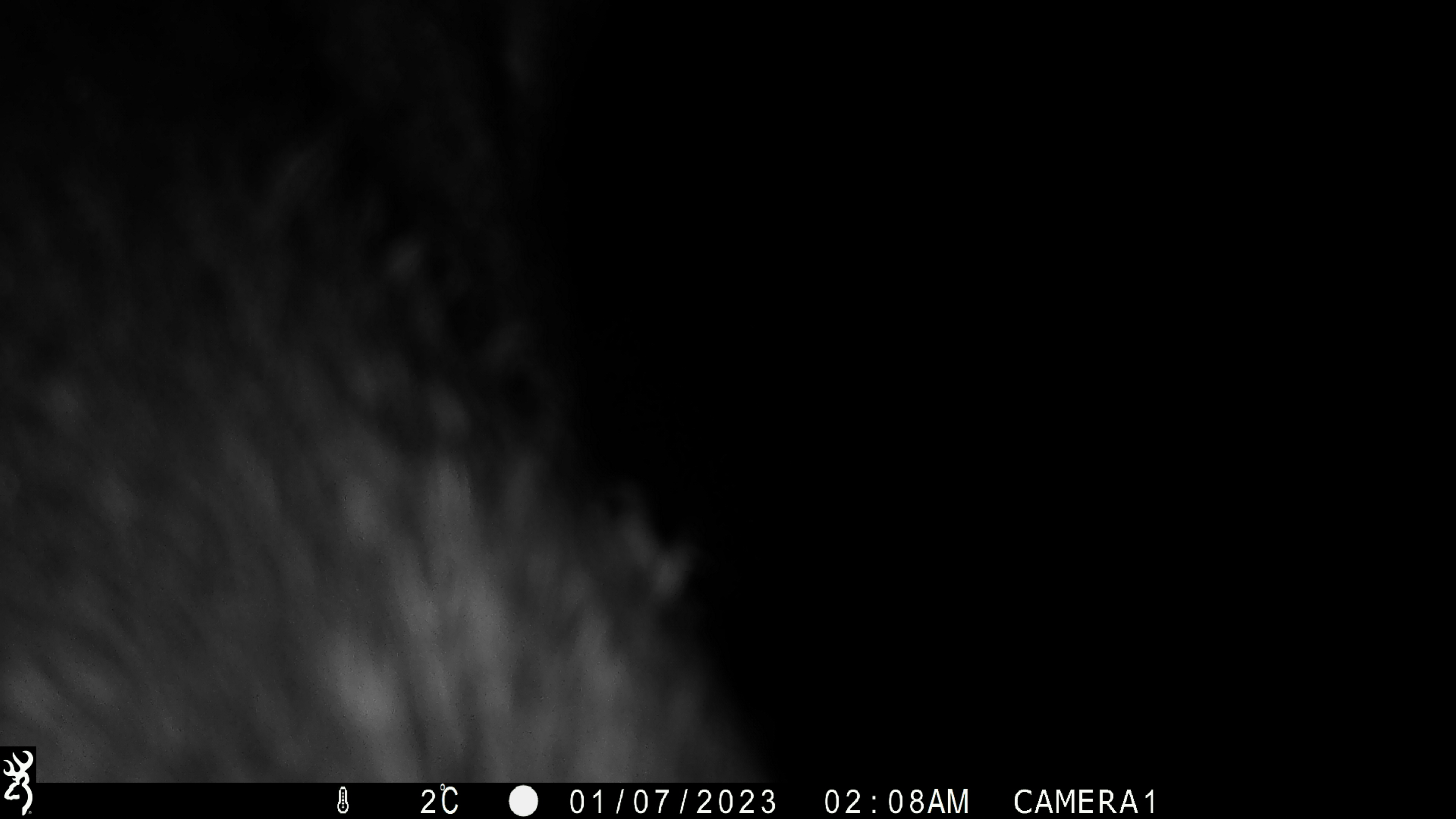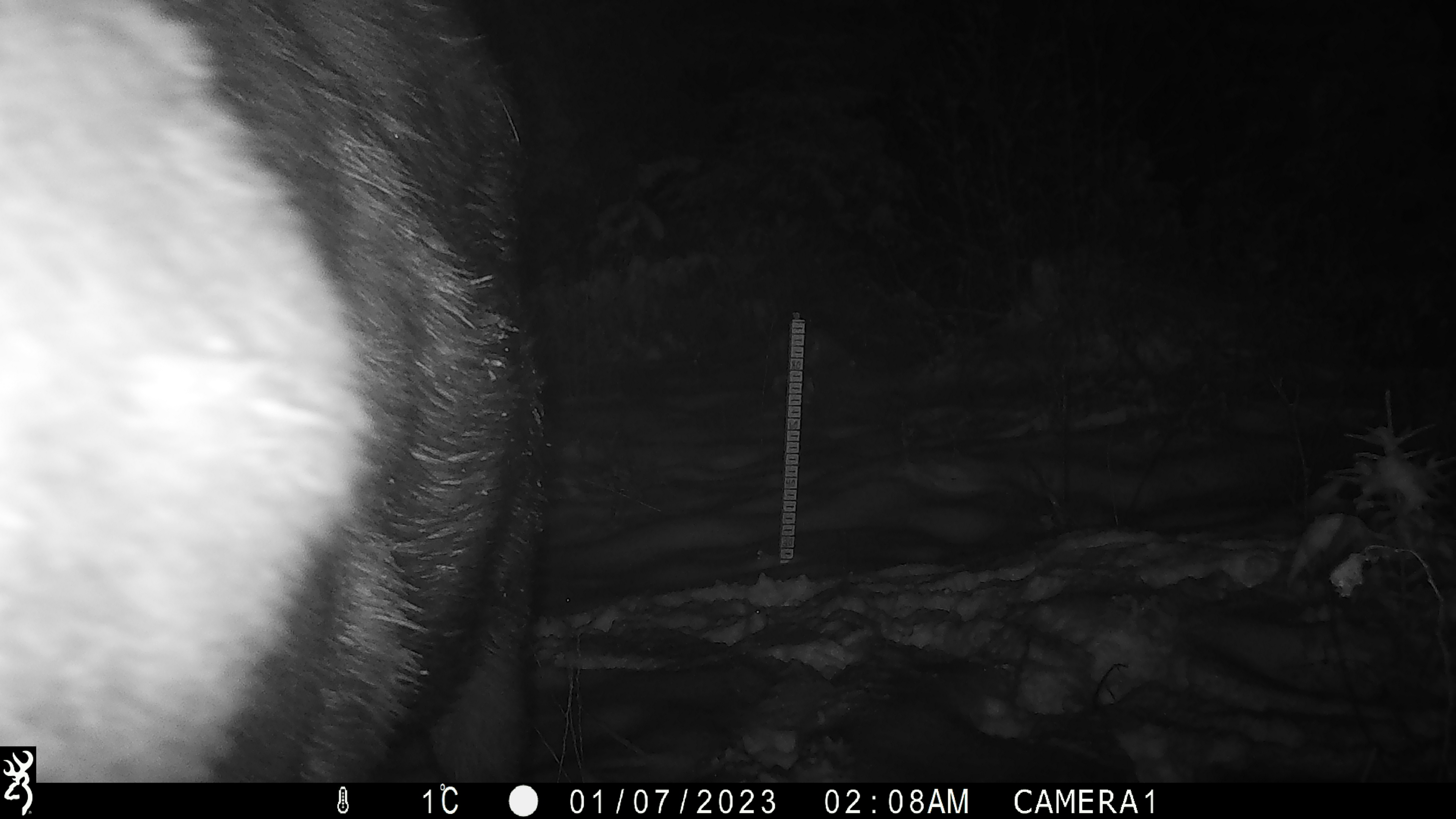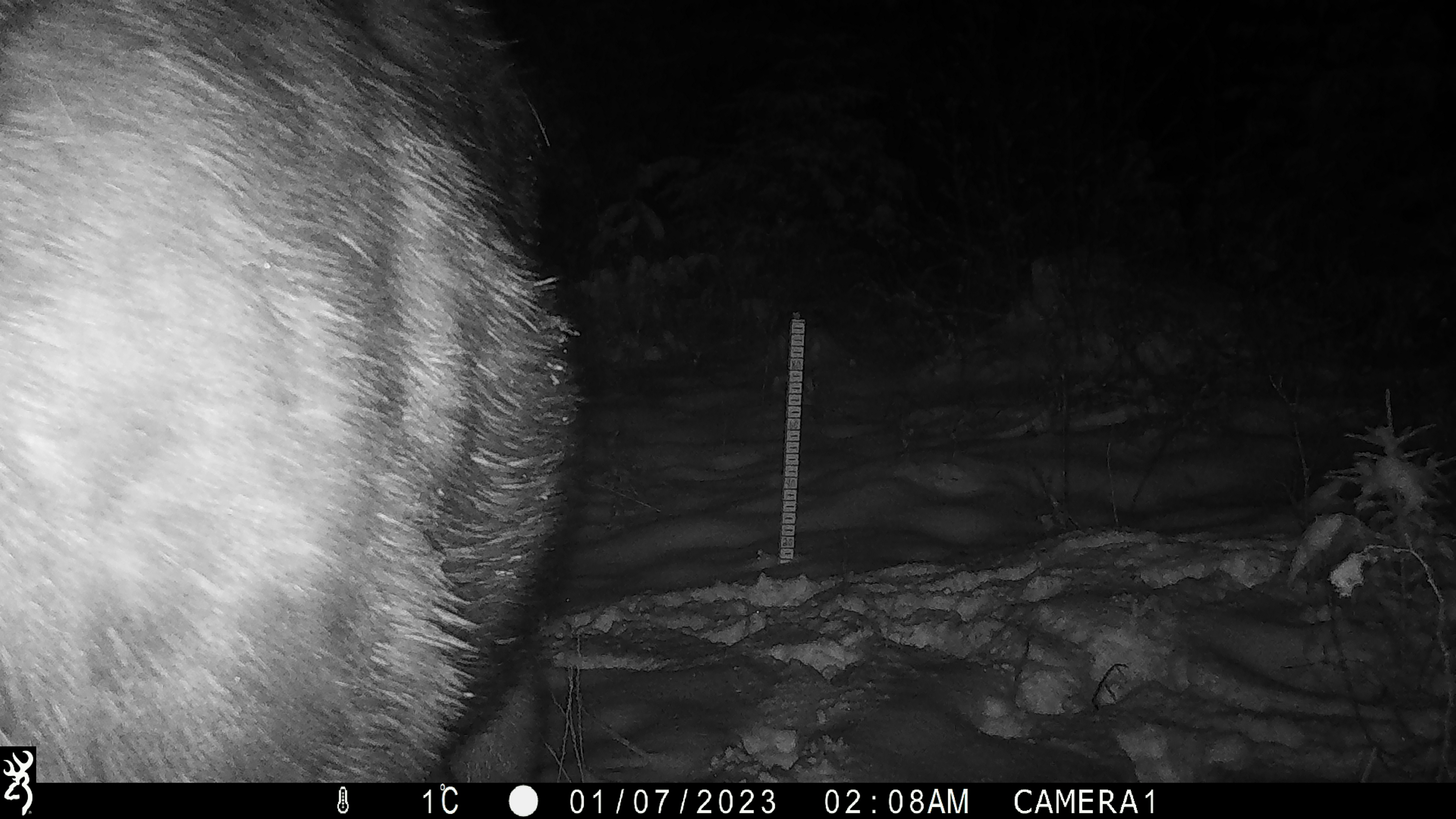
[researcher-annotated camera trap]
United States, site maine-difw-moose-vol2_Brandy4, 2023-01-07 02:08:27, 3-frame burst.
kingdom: Animalia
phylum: Chordata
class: Mammalia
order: Artiodactyla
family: Cervidae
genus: Alces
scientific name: Alces alces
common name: moose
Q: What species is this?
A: Moose (Alces alces).